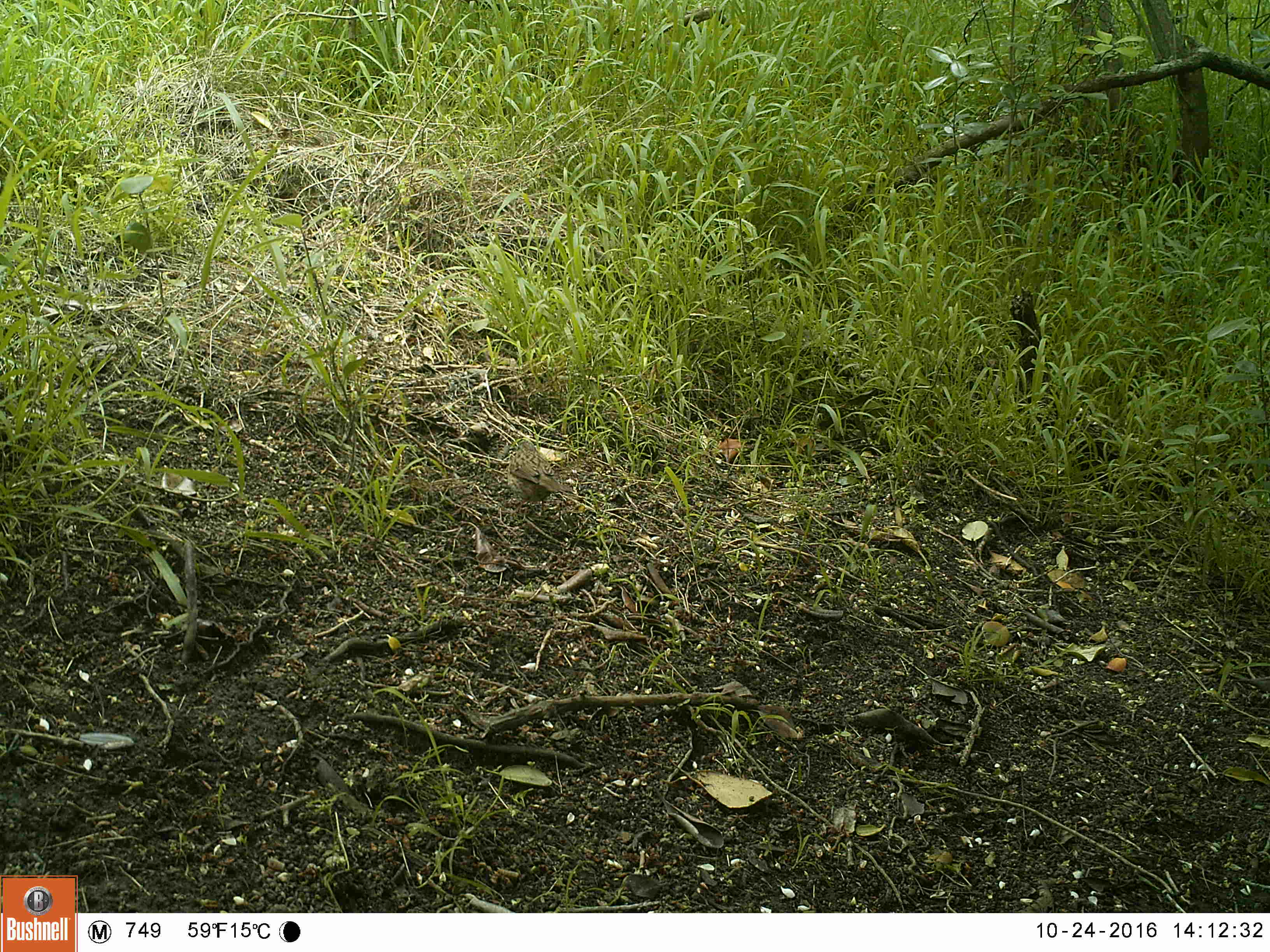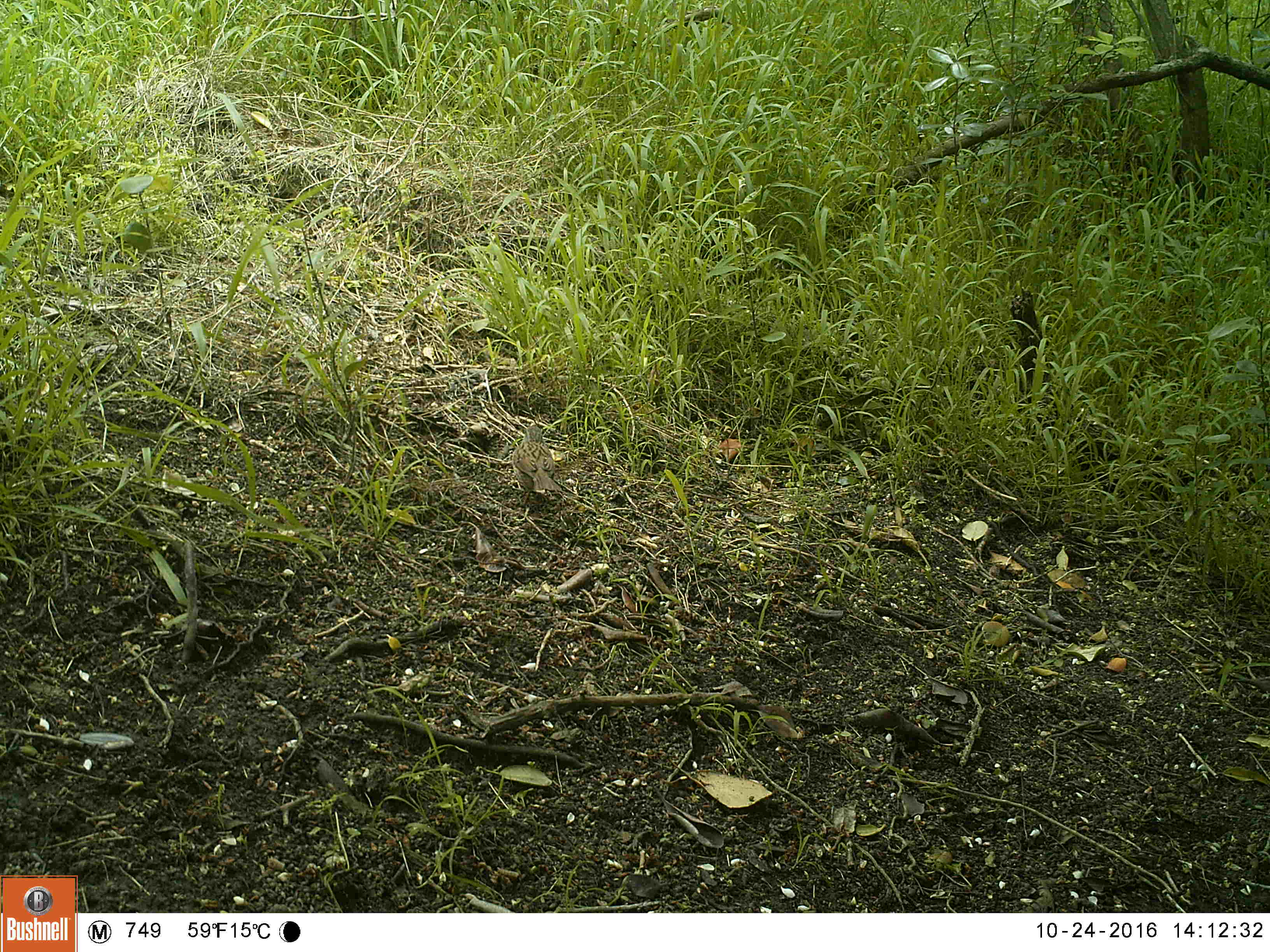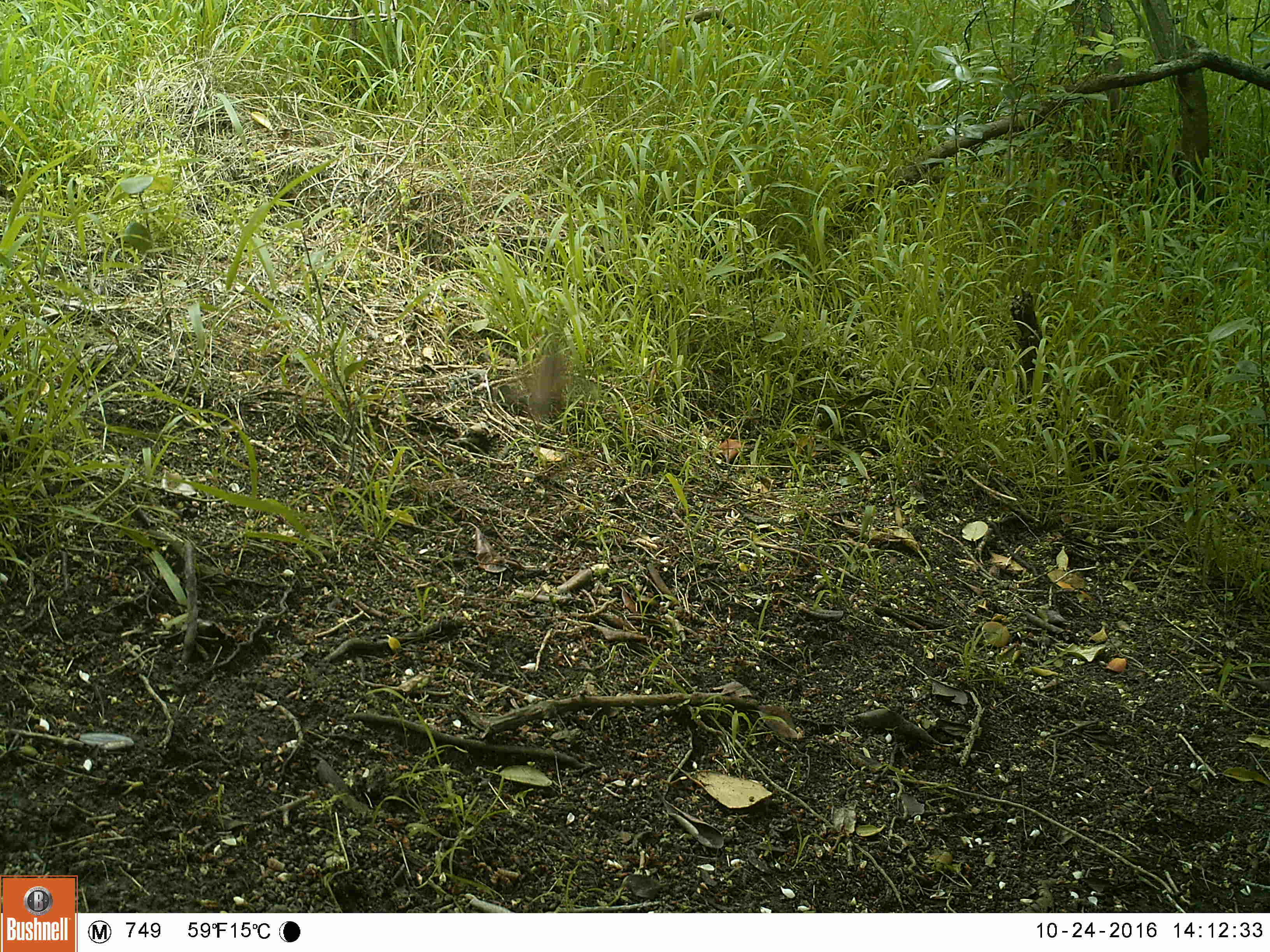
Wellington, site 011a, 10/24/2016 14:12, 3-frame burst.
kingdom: Animalia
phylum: Chordata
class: Aves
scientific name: Aves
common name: bird